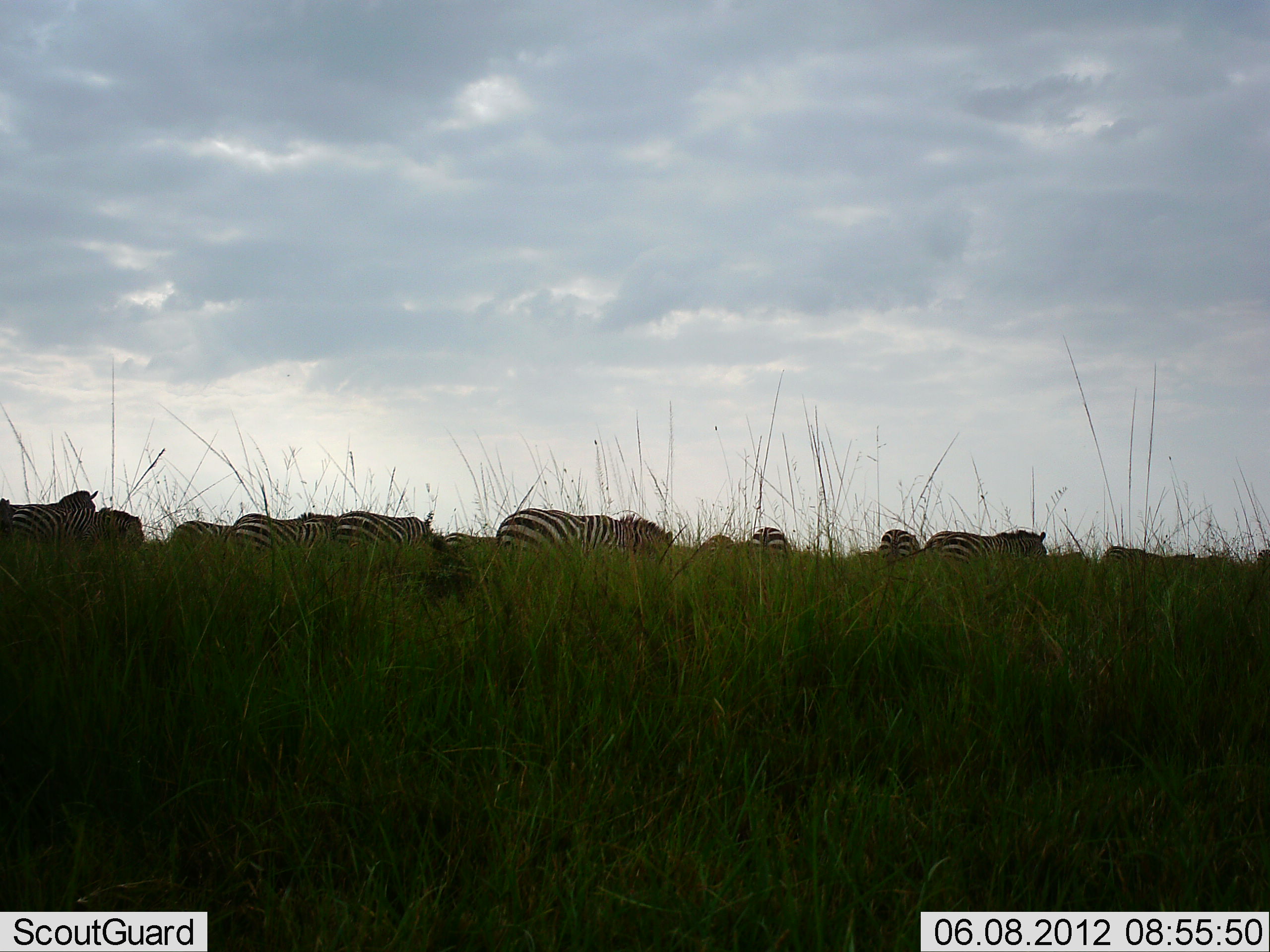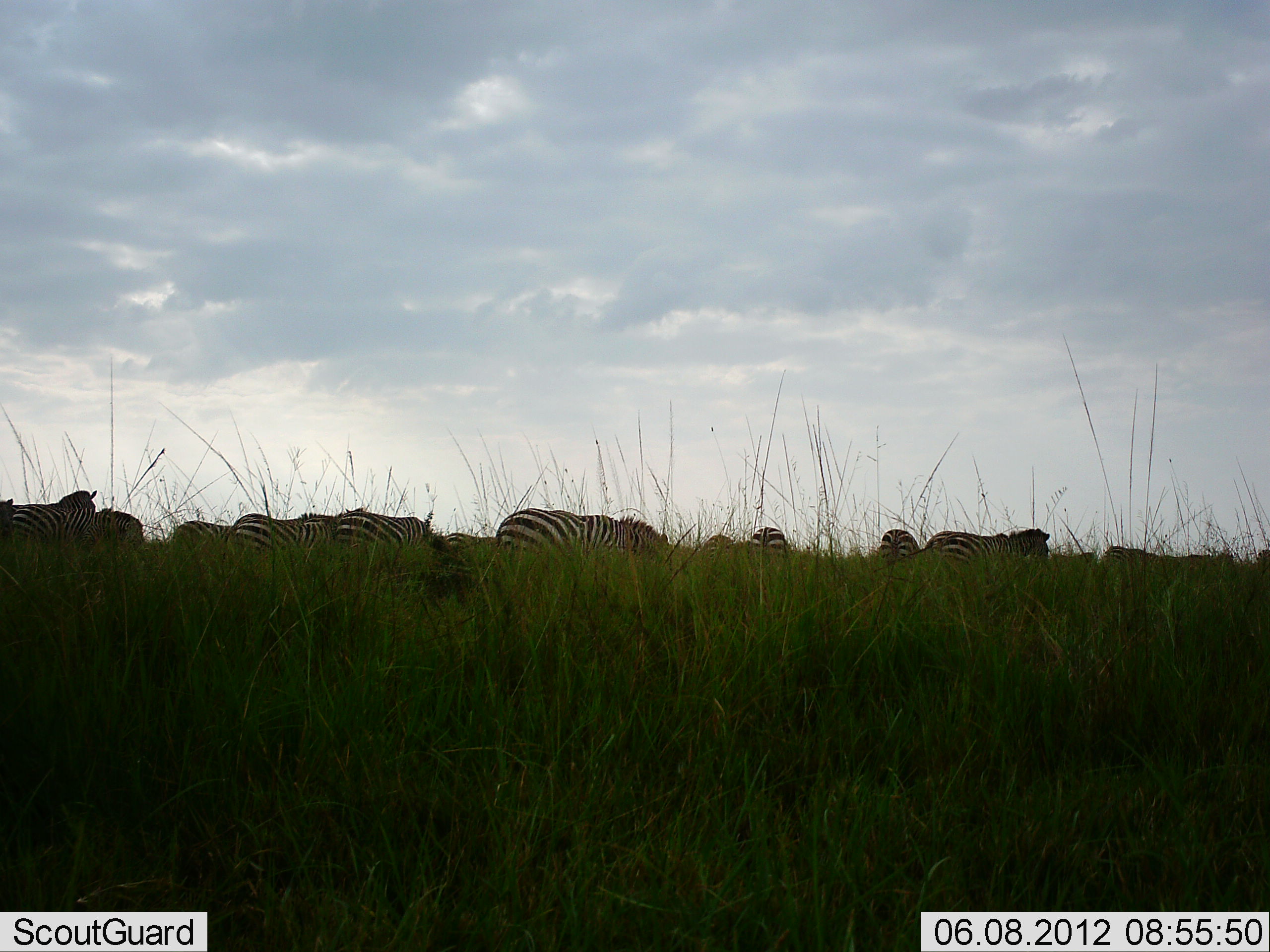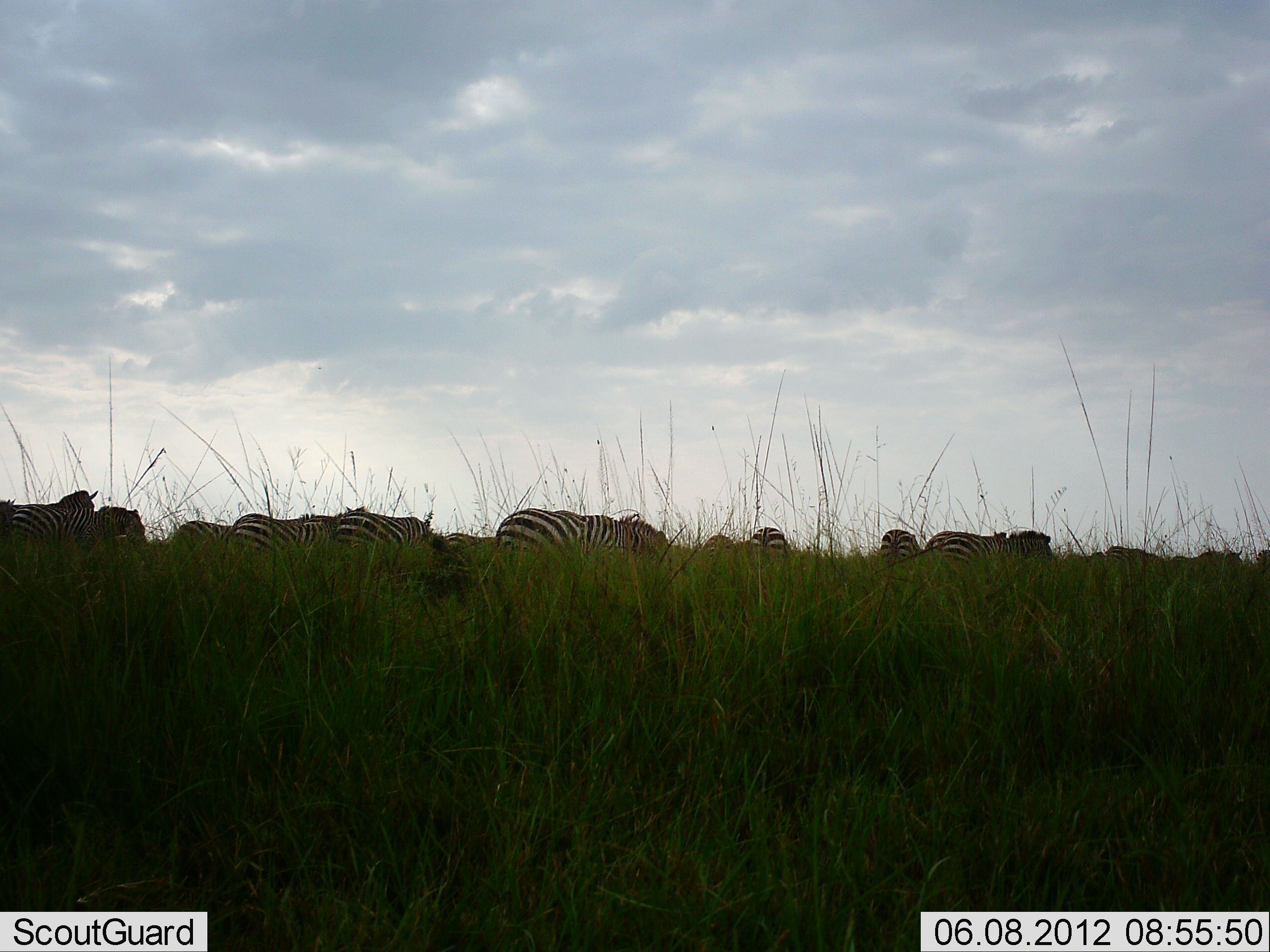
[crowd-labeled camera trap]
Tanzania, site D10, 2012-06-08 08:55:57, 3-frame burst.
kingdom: Animalia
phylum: Chordata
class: Mammalia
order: Perissodactyla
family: Equidae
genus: Equus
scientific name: Equus quagga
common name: plains zebra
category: zebra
Zebra (plains zebra) (Equus quagga), count 11-50. Behavior (volunteer vote fractions): standing 50%, resting 0%, moving 30%, interacting 10%. Young present (vote fraction): 0%. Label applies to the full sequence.